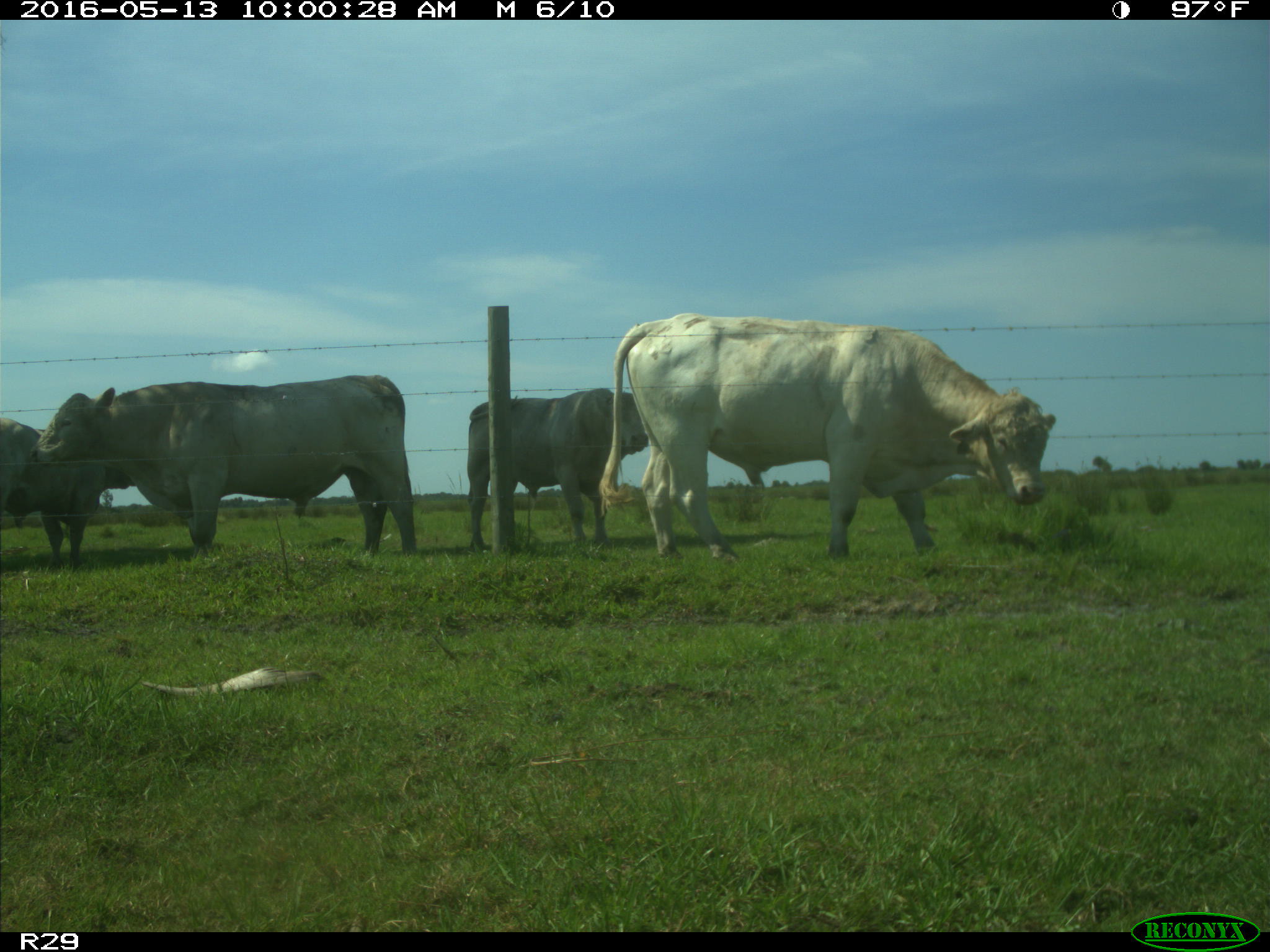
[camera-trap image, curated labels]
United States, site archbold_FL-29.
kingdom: Animalia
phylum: Chordata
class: Mammalia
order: Artiodactyla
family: Bovidae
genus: Bos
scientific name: Bos taurus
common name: domestic cow